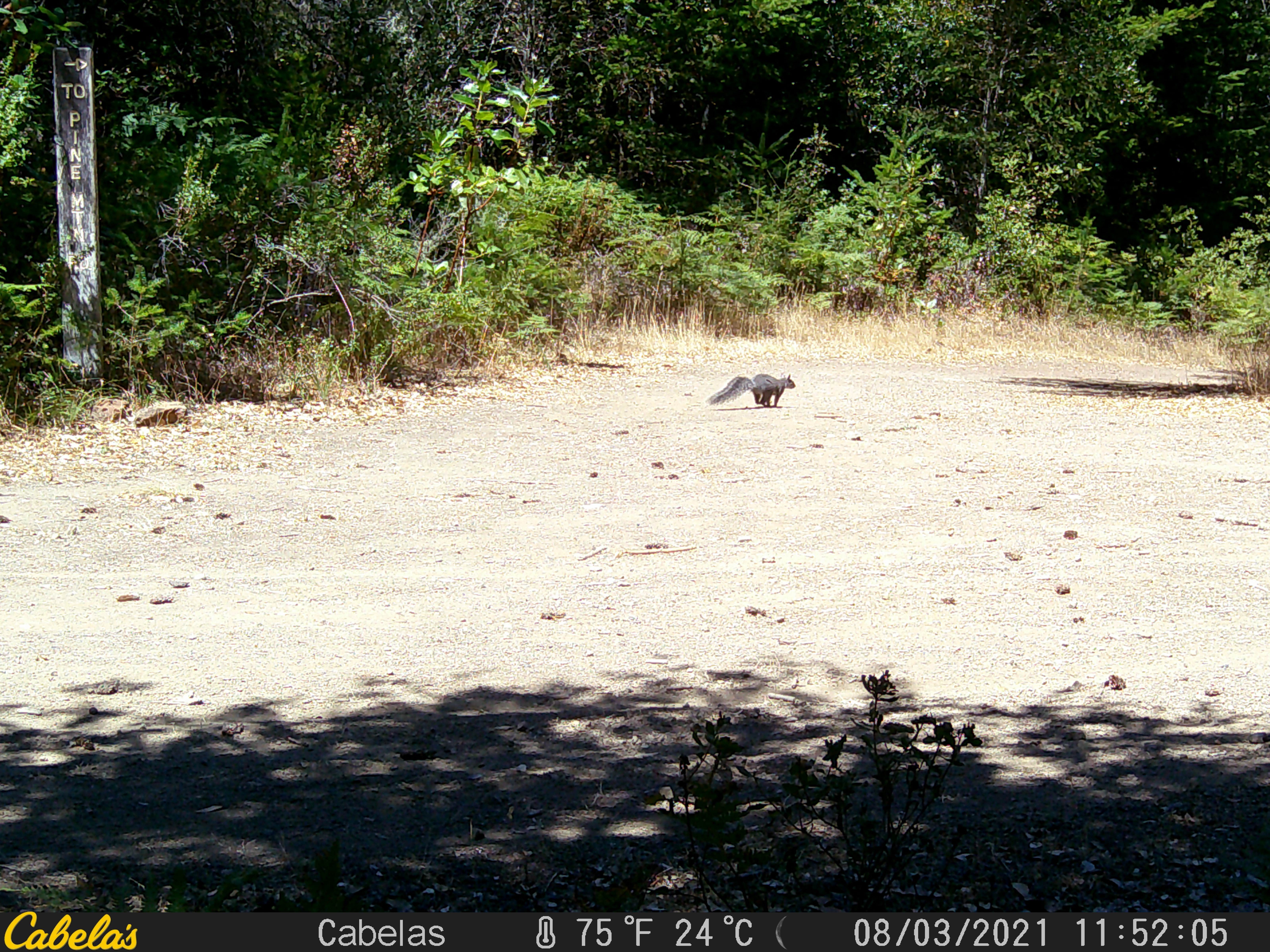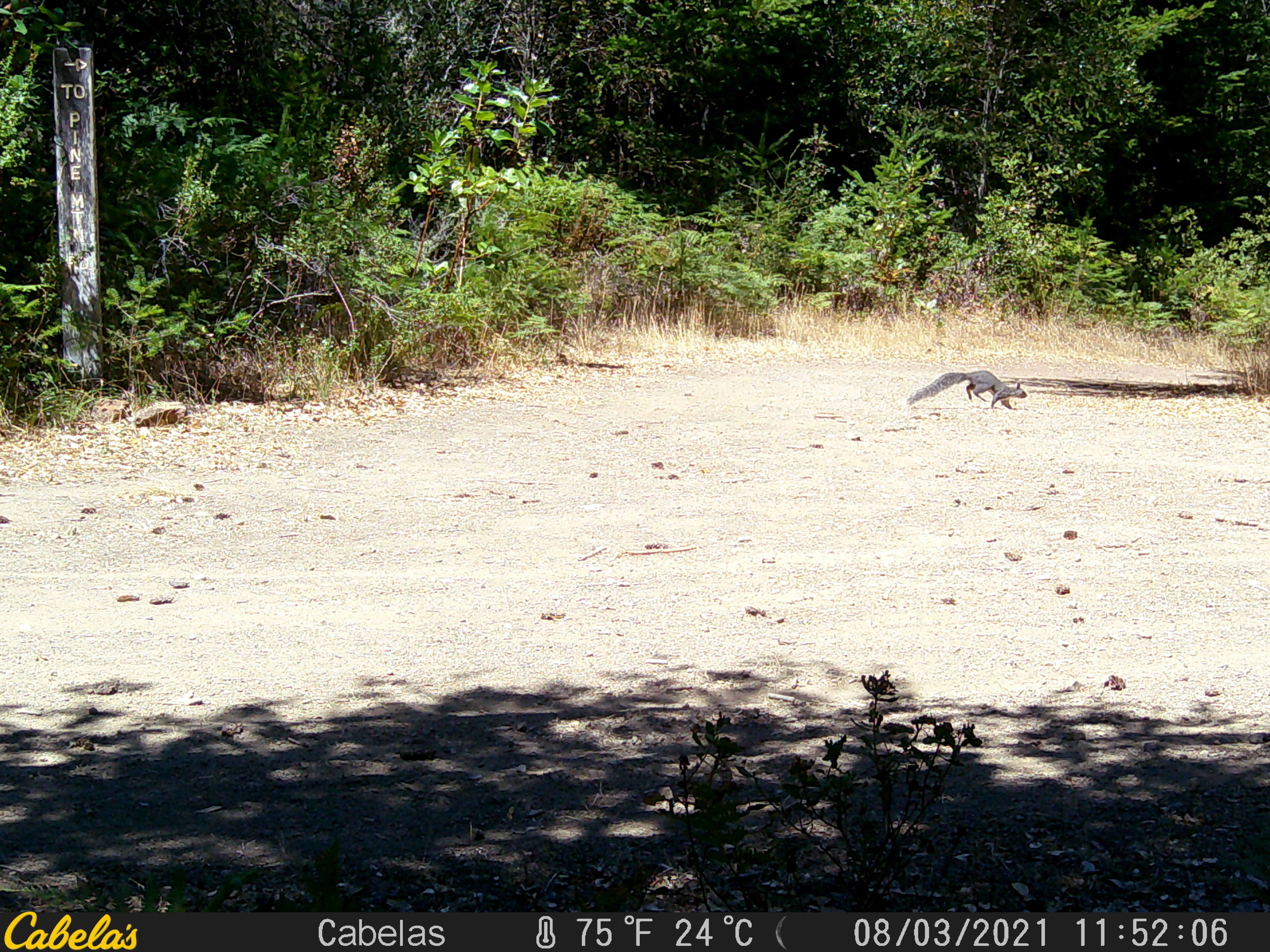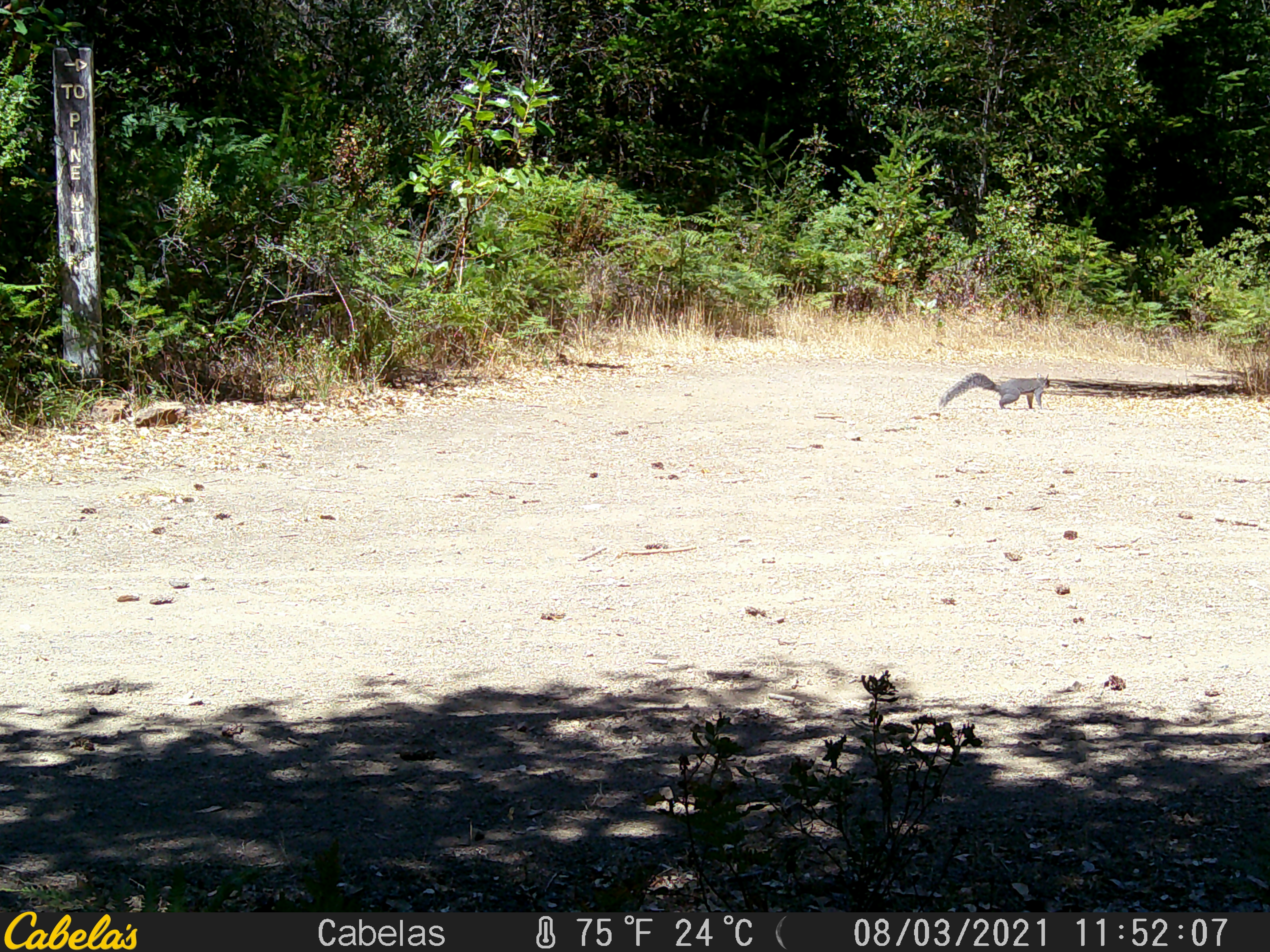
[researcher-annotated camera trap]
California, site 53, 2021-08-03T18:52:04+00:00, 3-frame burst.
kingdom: Animalia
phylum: Chordata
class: Mammalia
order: Rodentia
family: Sciuridae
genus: Sciurus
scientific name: Sciurus griseus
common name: western gray squirrel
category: western grey squirrel